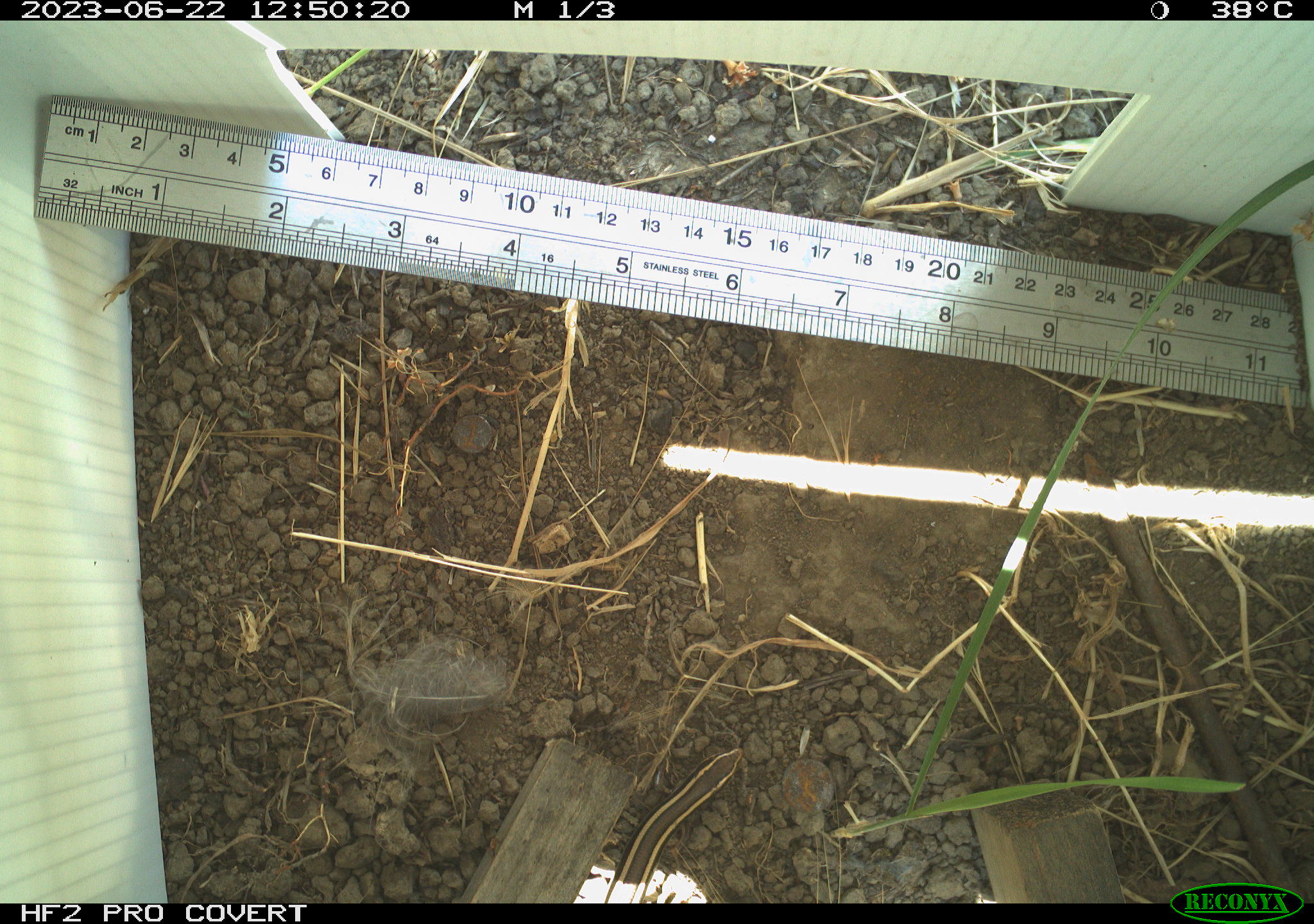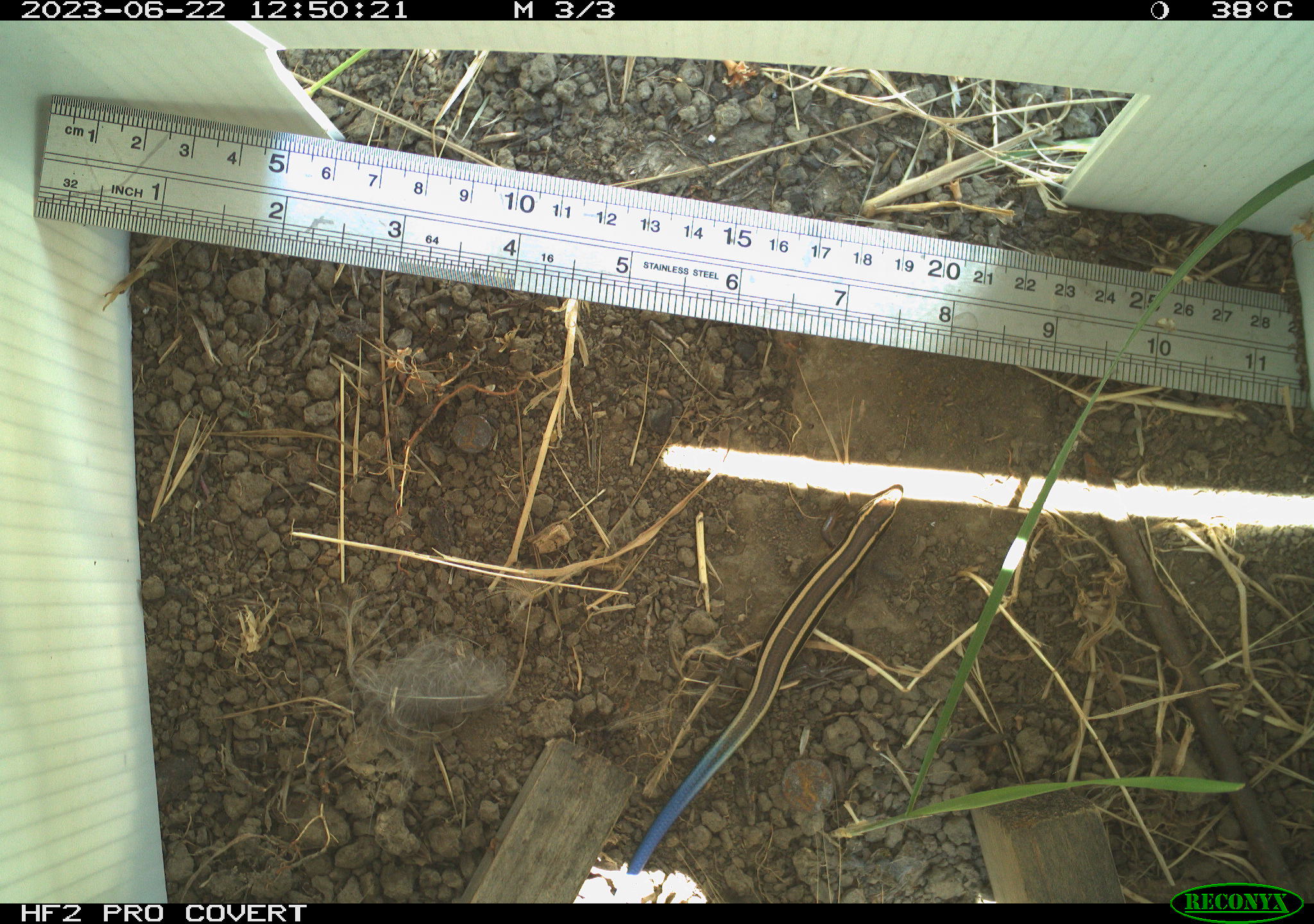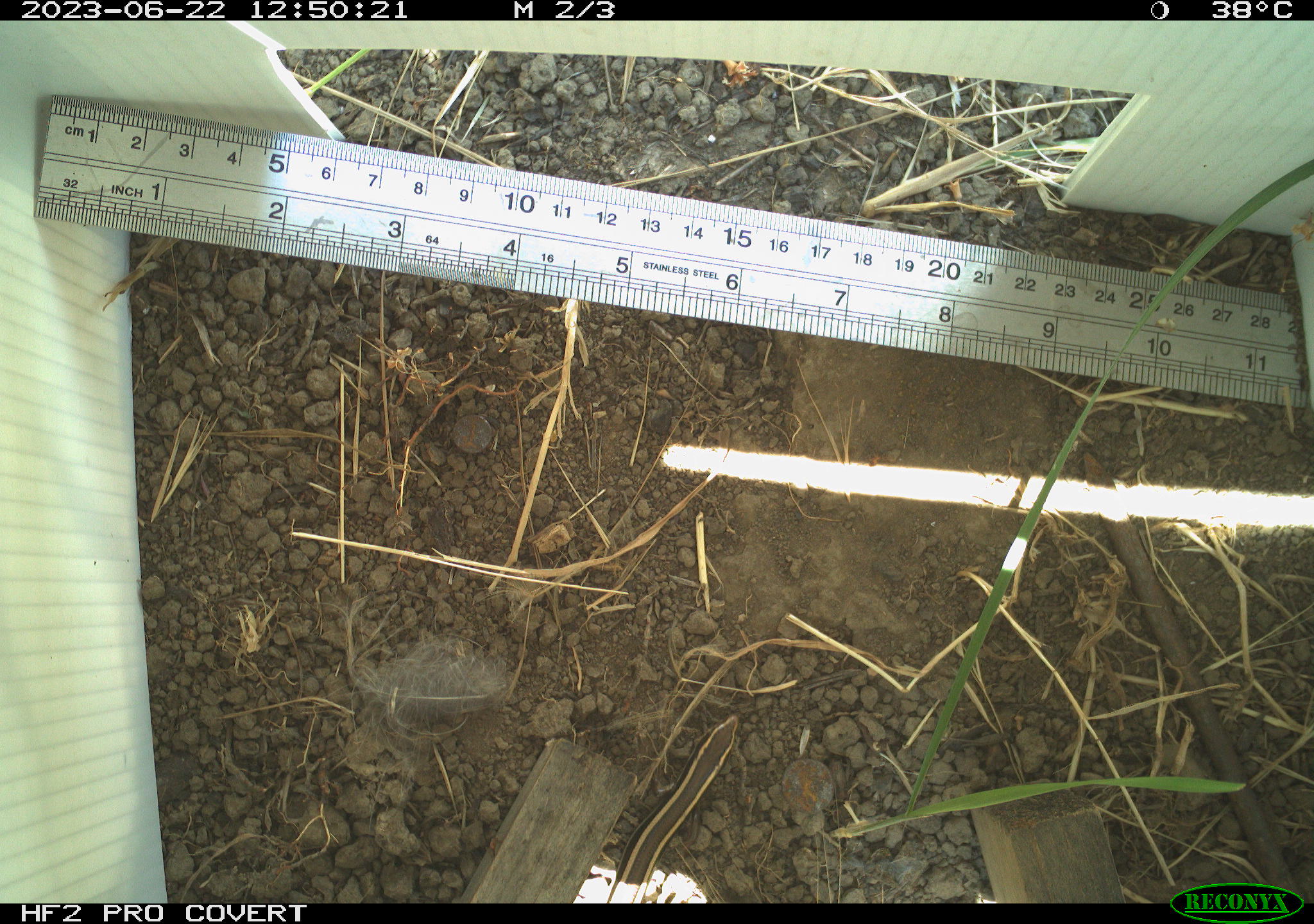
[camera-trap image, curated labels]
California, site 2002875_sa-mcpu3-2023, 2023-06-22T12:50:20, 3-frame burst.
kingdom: Animalia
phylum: Chordata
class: Reptilia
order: Squamata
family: Scincidae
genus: Plestiodon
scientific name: Plestiodon skiltonianus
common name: western skink